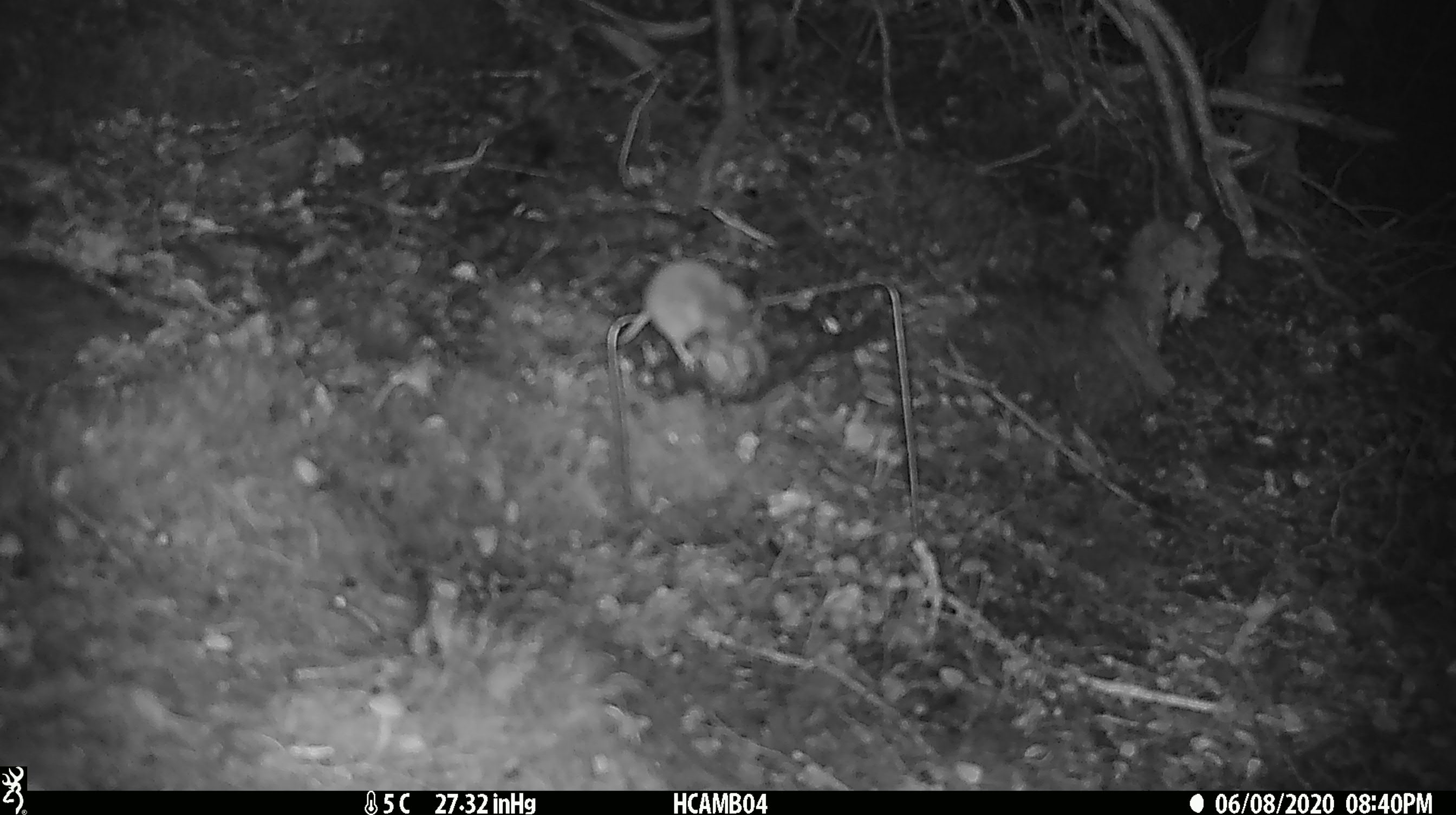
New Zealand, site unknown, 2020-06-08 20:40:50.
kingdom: Animalia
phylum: Chordata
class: Mammalia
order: Rodentia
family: Muridae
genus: Mus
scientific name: Mus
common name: mouse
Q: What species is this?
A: Mouse (Mus).